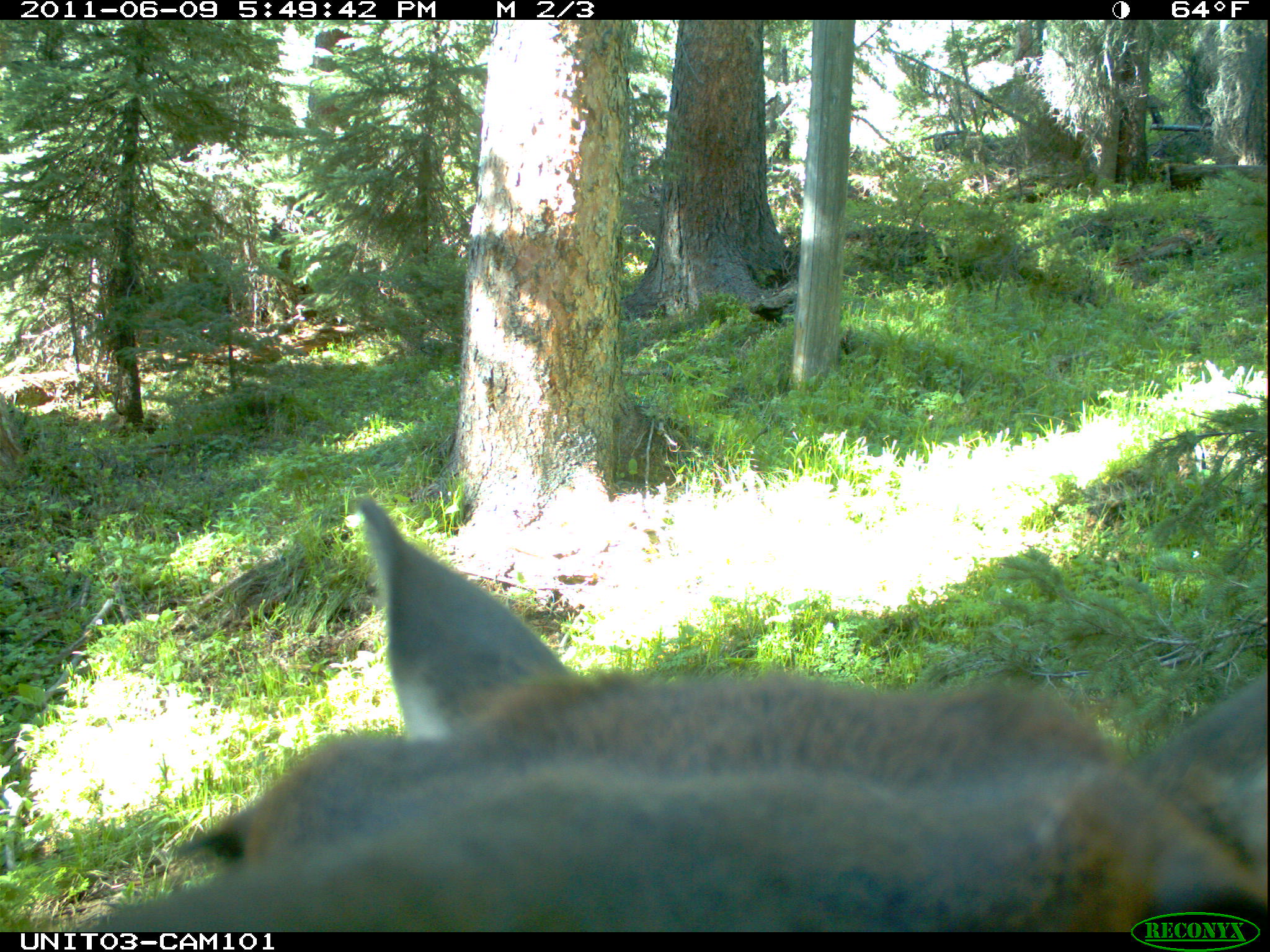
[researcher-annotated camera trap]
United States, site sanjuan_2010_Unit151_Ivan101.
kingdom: Animalia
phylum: Chordata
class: Mammalia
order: Artiodactyla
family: Cervidae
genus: Cervus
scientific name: Cervus elaphus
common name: red deer